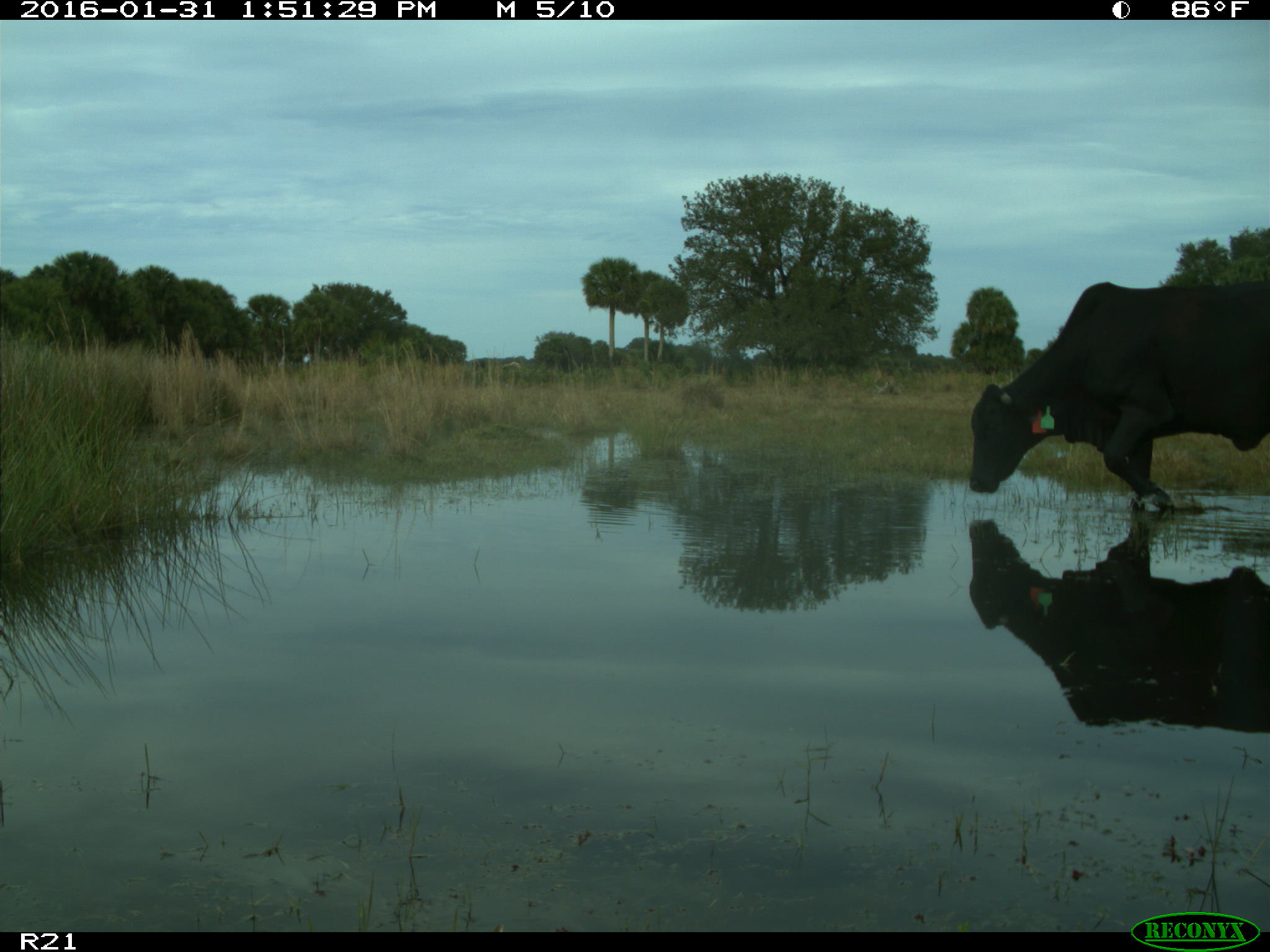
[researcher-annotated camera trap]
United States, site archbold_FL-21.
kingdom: Animalia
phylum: Chordata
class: Mammalia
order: Artiodactyla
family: Bovidae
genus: Bos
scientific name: Bos taurus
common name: domestic cow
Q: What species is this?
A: Bos taurus (domestic cow).